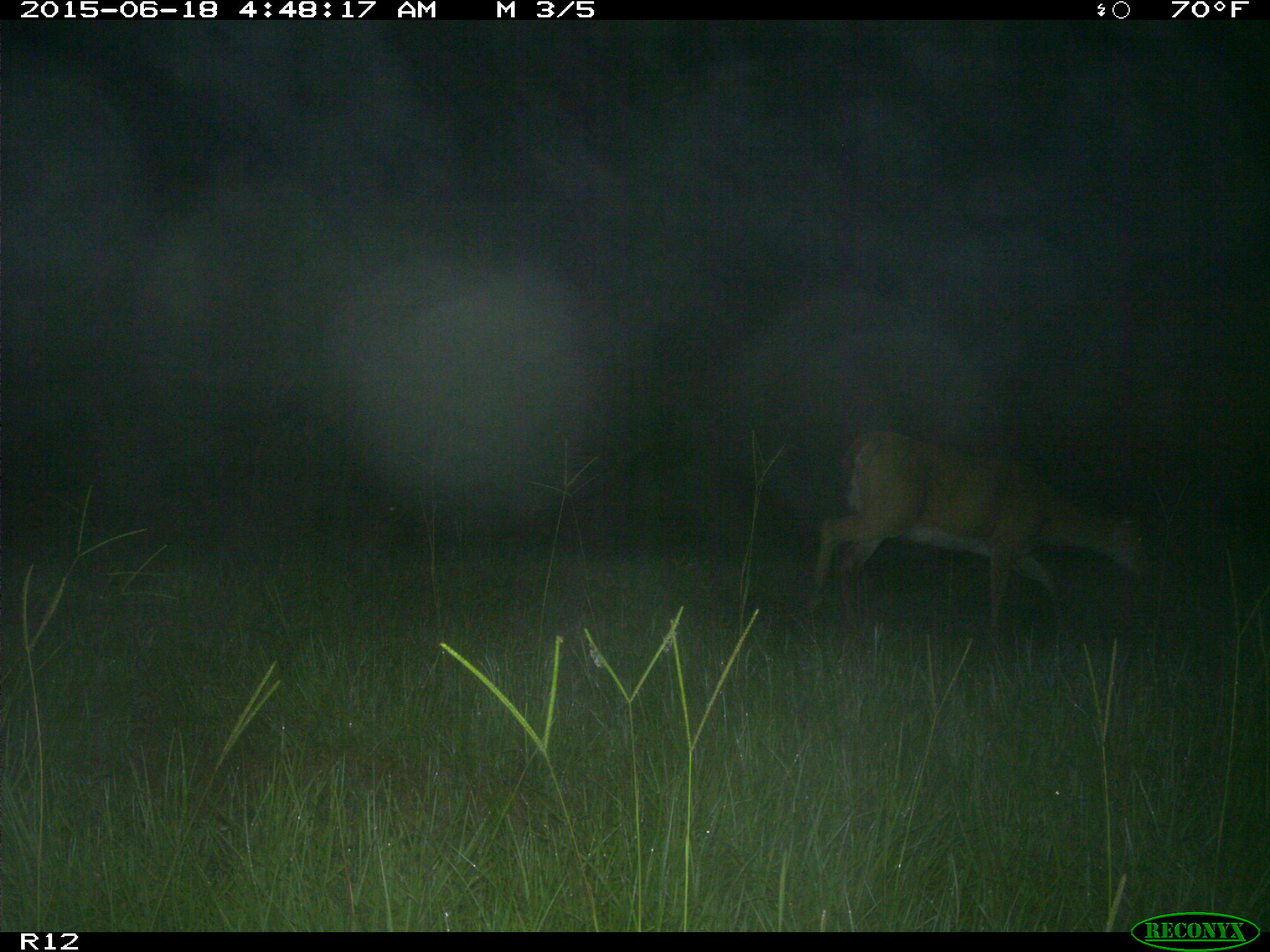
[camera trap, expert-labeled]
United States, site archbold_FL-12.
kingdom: Animalia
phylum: Chordata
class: Mammalia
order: Artiodactyla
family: Cervidae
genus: Odocoileus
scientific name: Odocoileus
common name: deer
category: unidentified deer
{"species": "unidentified deer (deer) (Odocoileus)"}